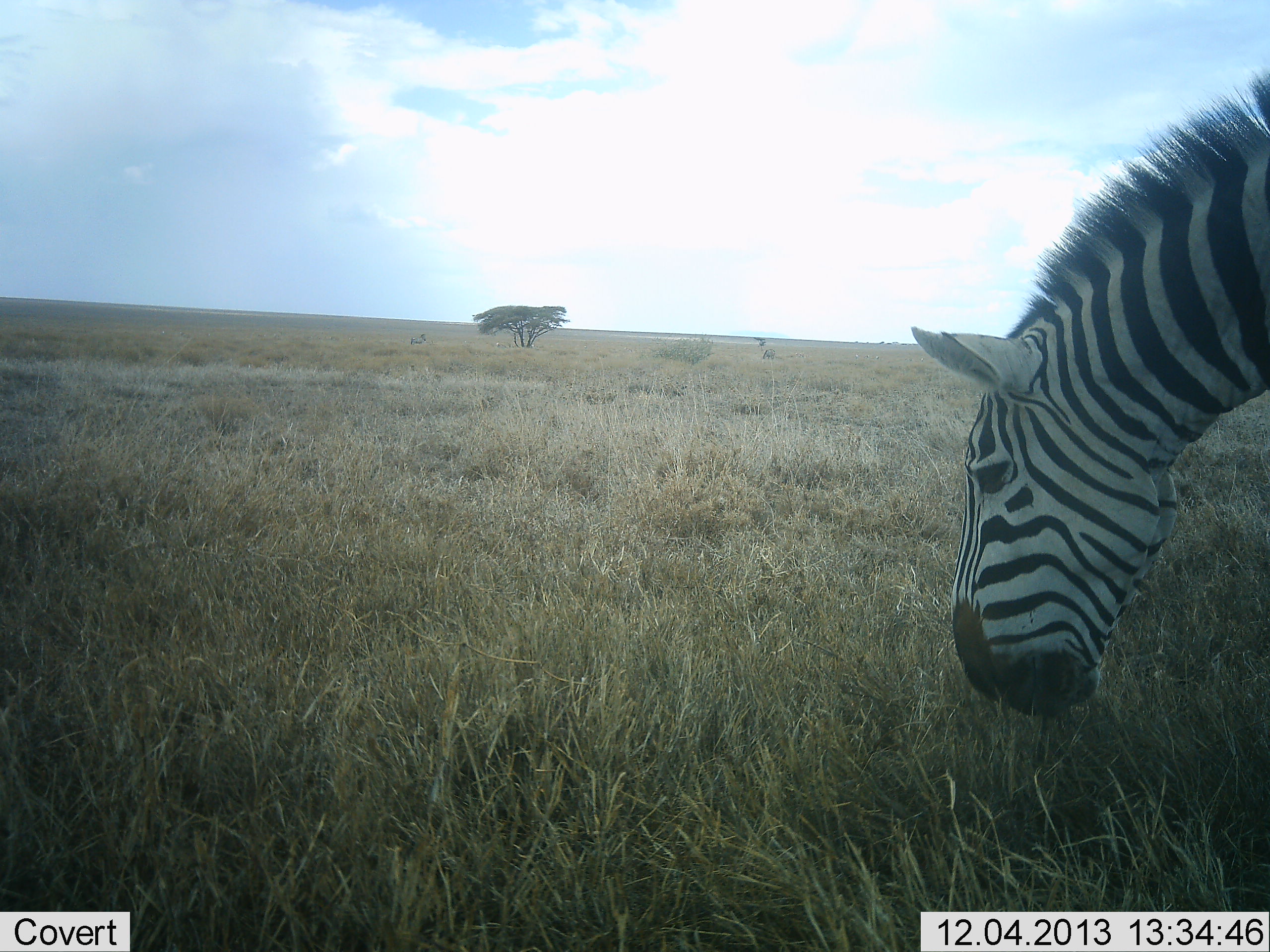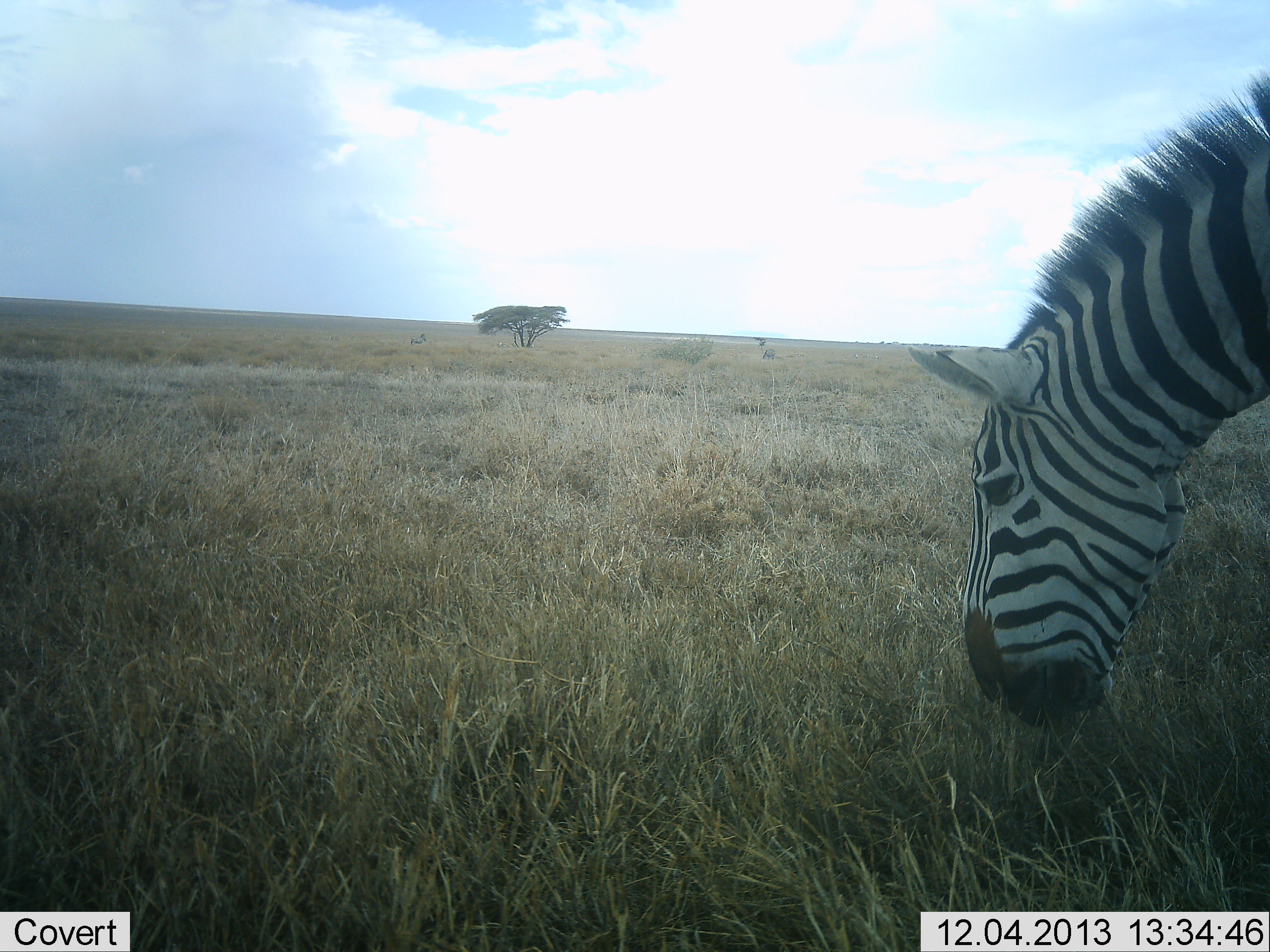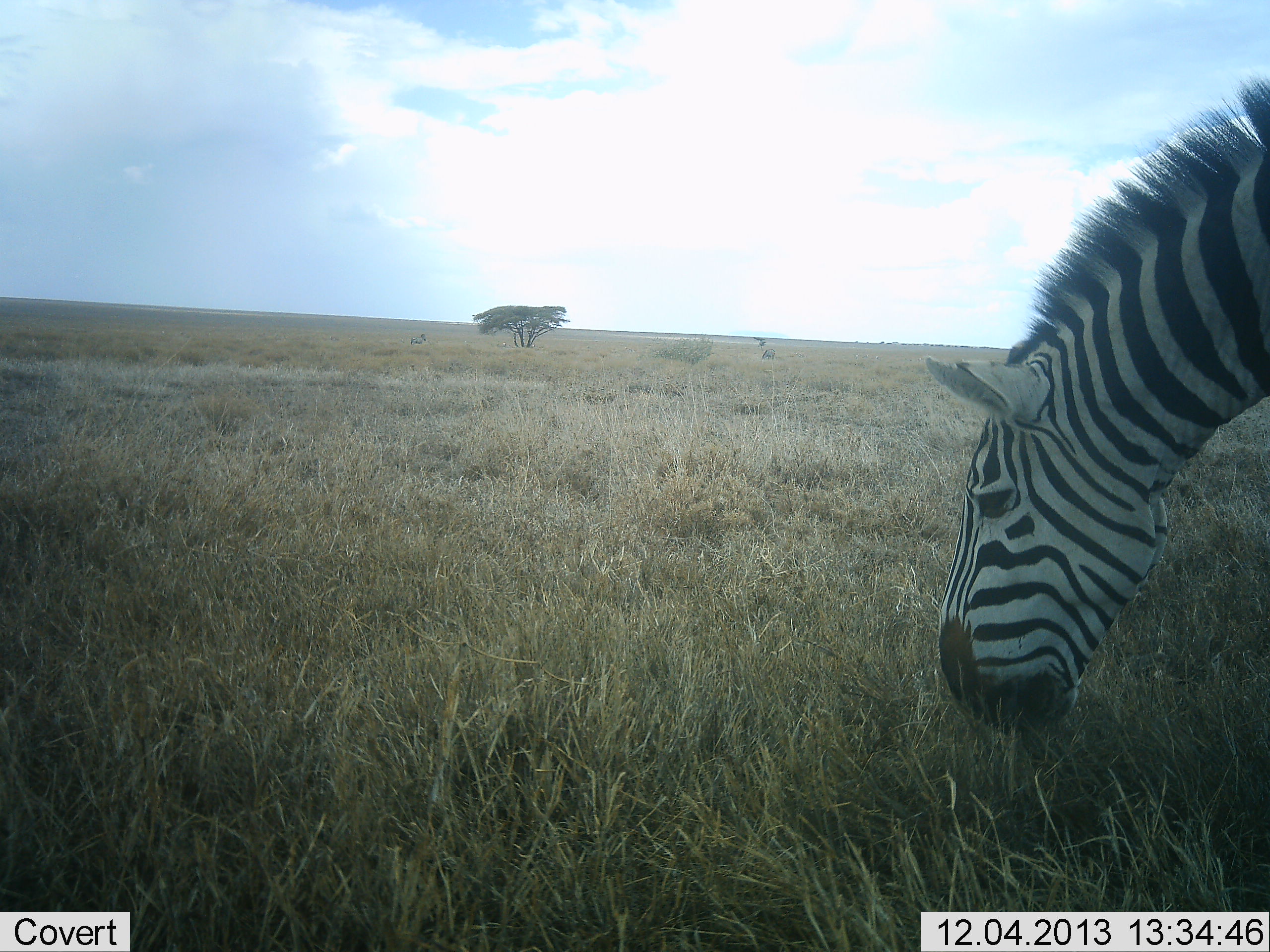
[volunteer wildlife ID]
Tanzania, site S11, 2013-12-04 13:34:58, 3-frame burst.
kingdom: Animalia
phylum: Chordata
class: Mammalia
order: Perissodactyla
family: Equidae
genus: Equus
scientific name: Equus quagga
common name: plains zebra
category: zebra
Zebra (plains zebra) (Equus quagga), count 1. Behavior (volunteer vote fractions): standing 16%, resting 0%, moving 0%, interacting 0%. Young present (vote fraction): 0%. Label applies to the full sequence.